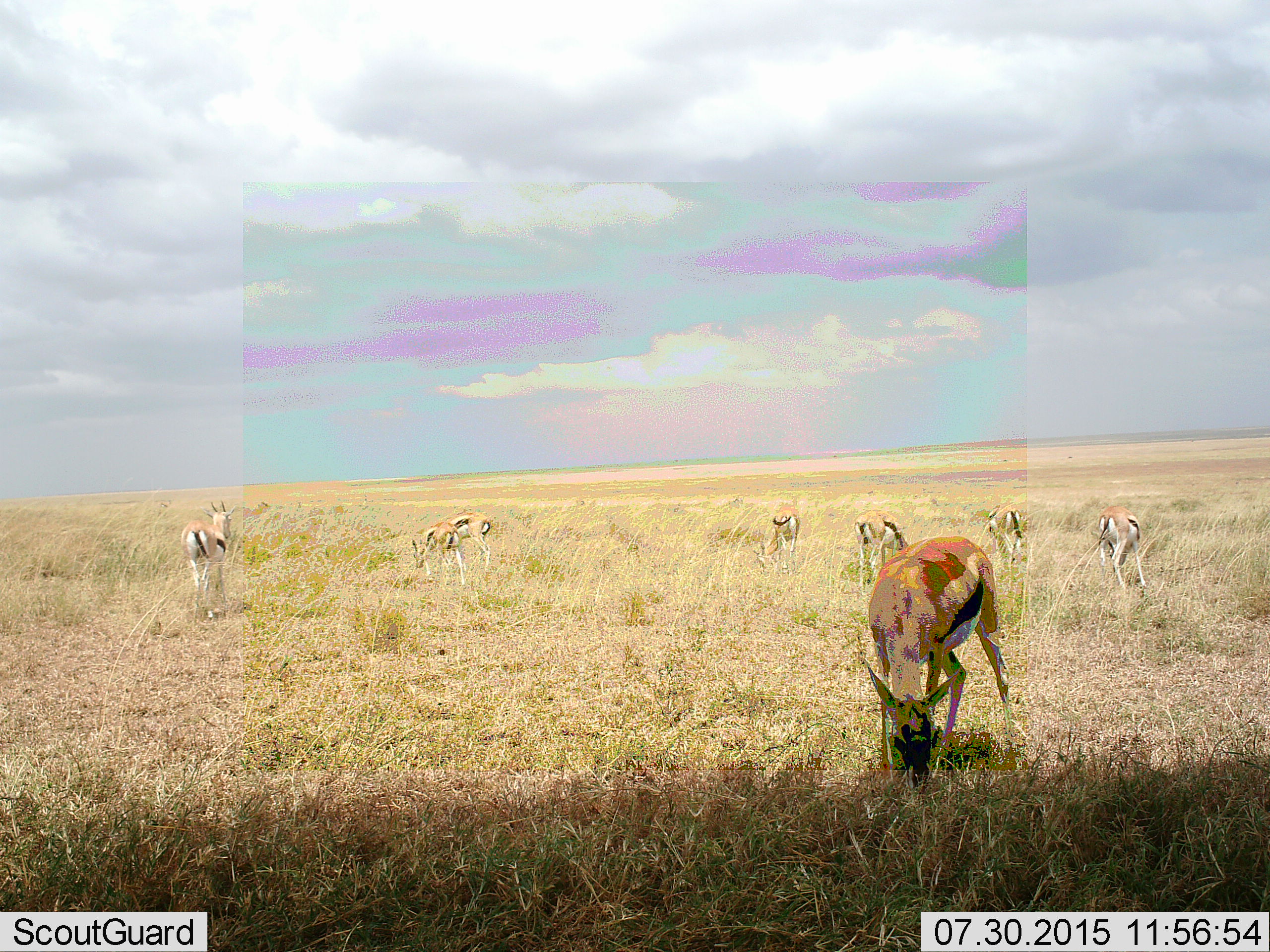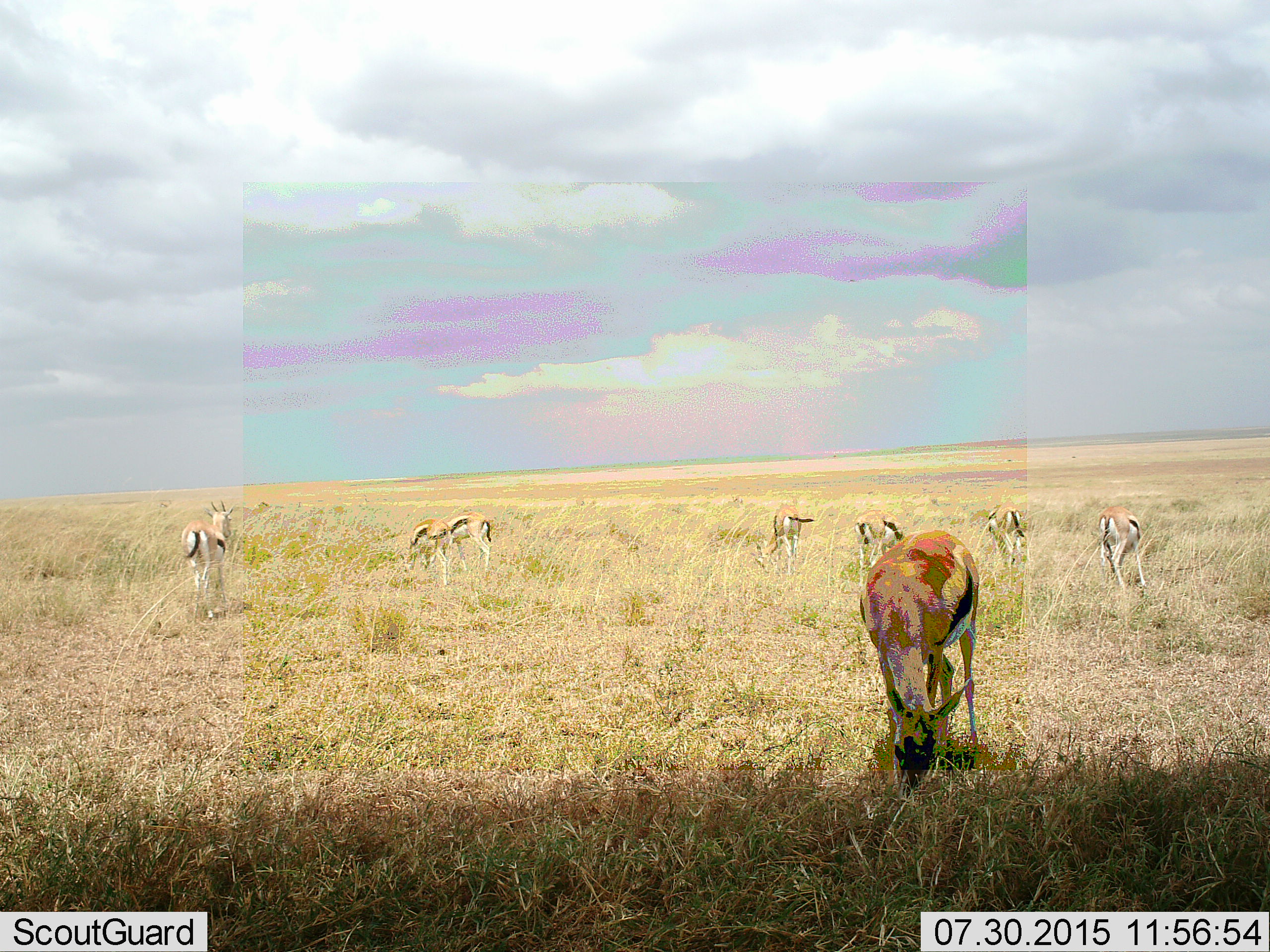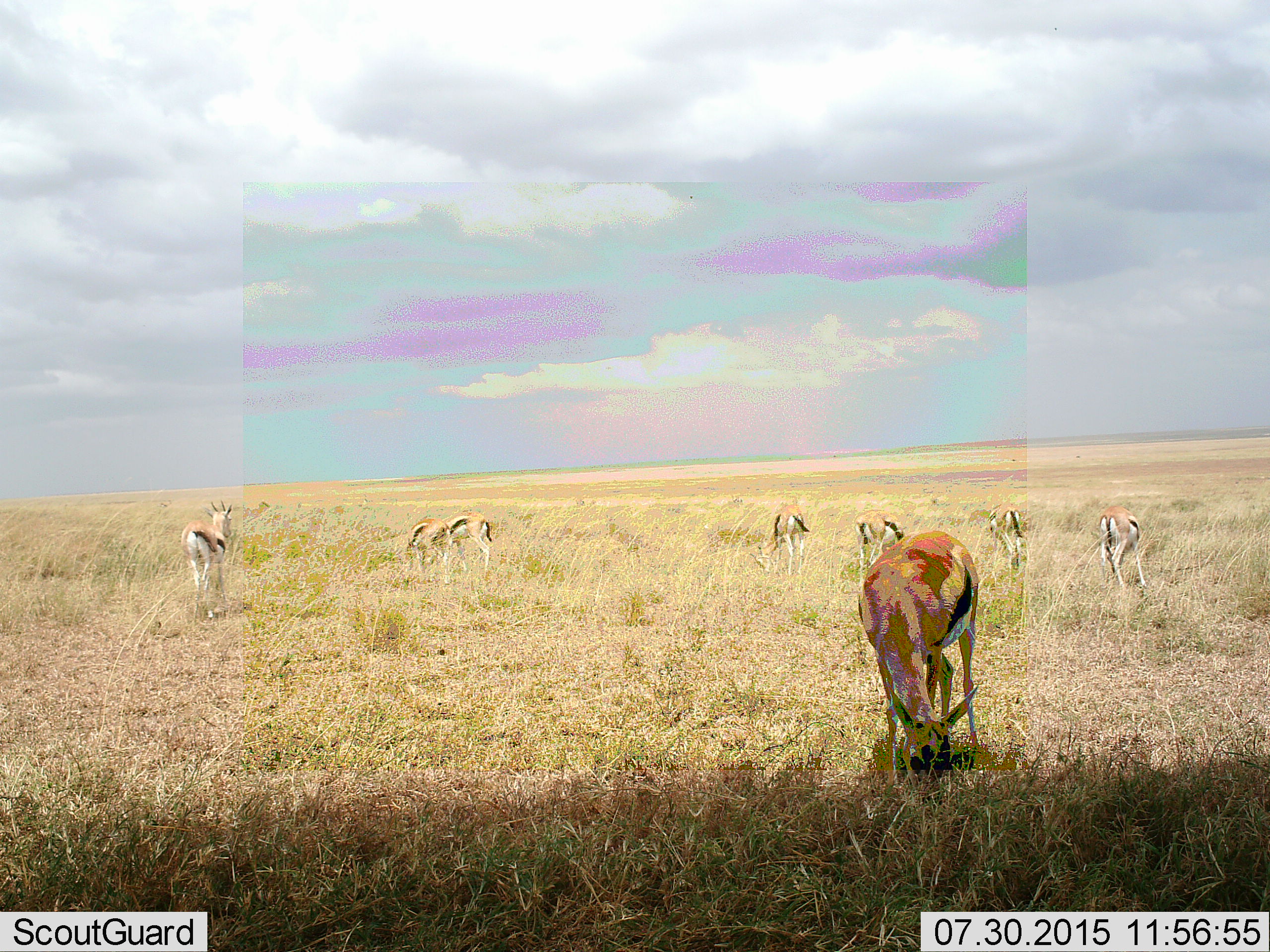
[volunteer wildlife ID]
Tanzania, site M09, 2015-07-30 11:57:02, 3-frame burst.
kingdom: Animalia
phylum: Chordata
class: Mammalia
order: Artiodactyla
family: Bovidae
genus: Eudorcas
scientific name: Eudorcas thomsonii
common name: thomson's gazelle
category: gazellethomsons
Gazellethomsons (thomson's gazelle) (Eudorcas thomsonii), count 8. Behavior (volunteer vote fractions): standing 50%, resting 0%, moving 20%, interacting 0%. Young present (vote fraction): 10%. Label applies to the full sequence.